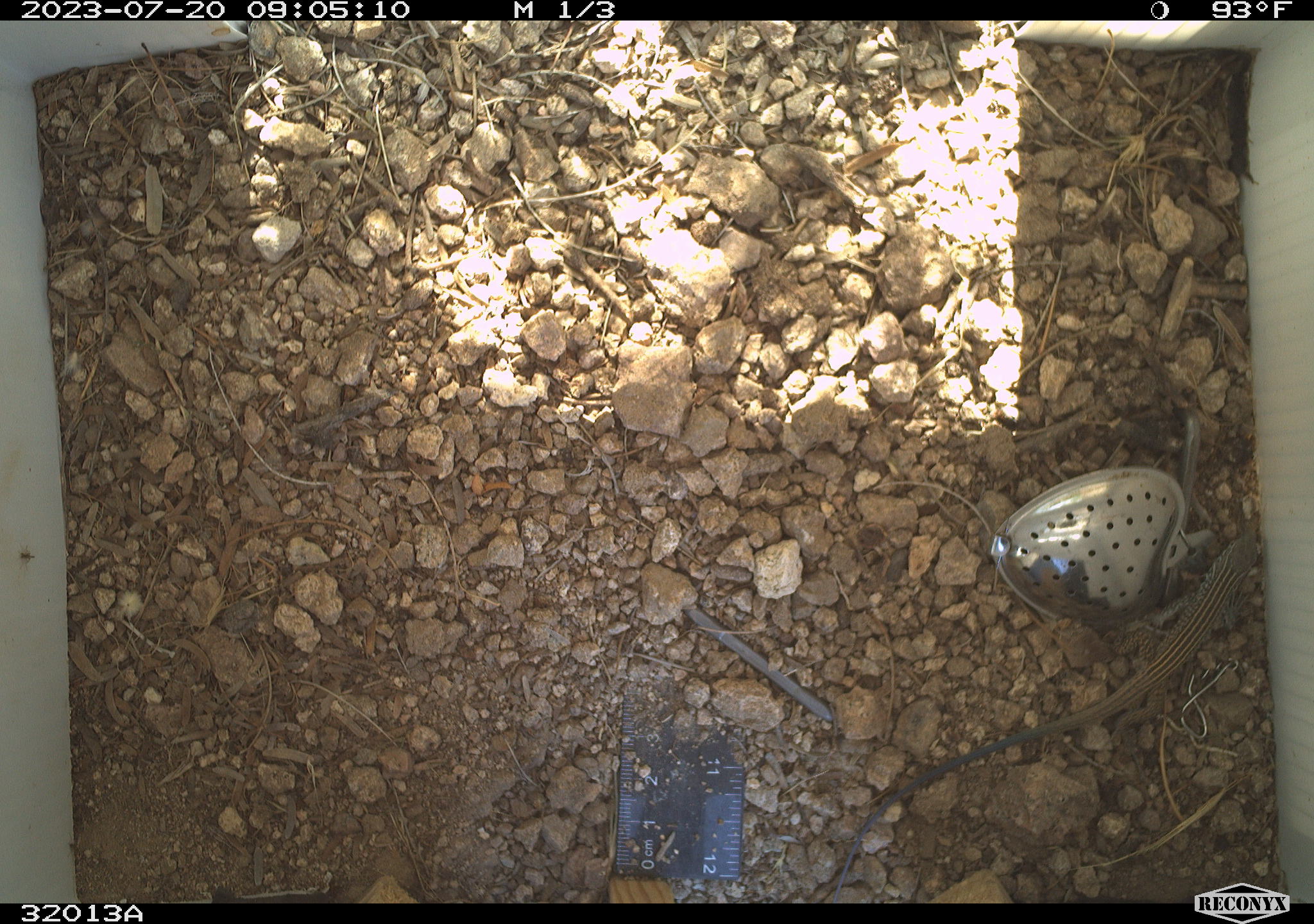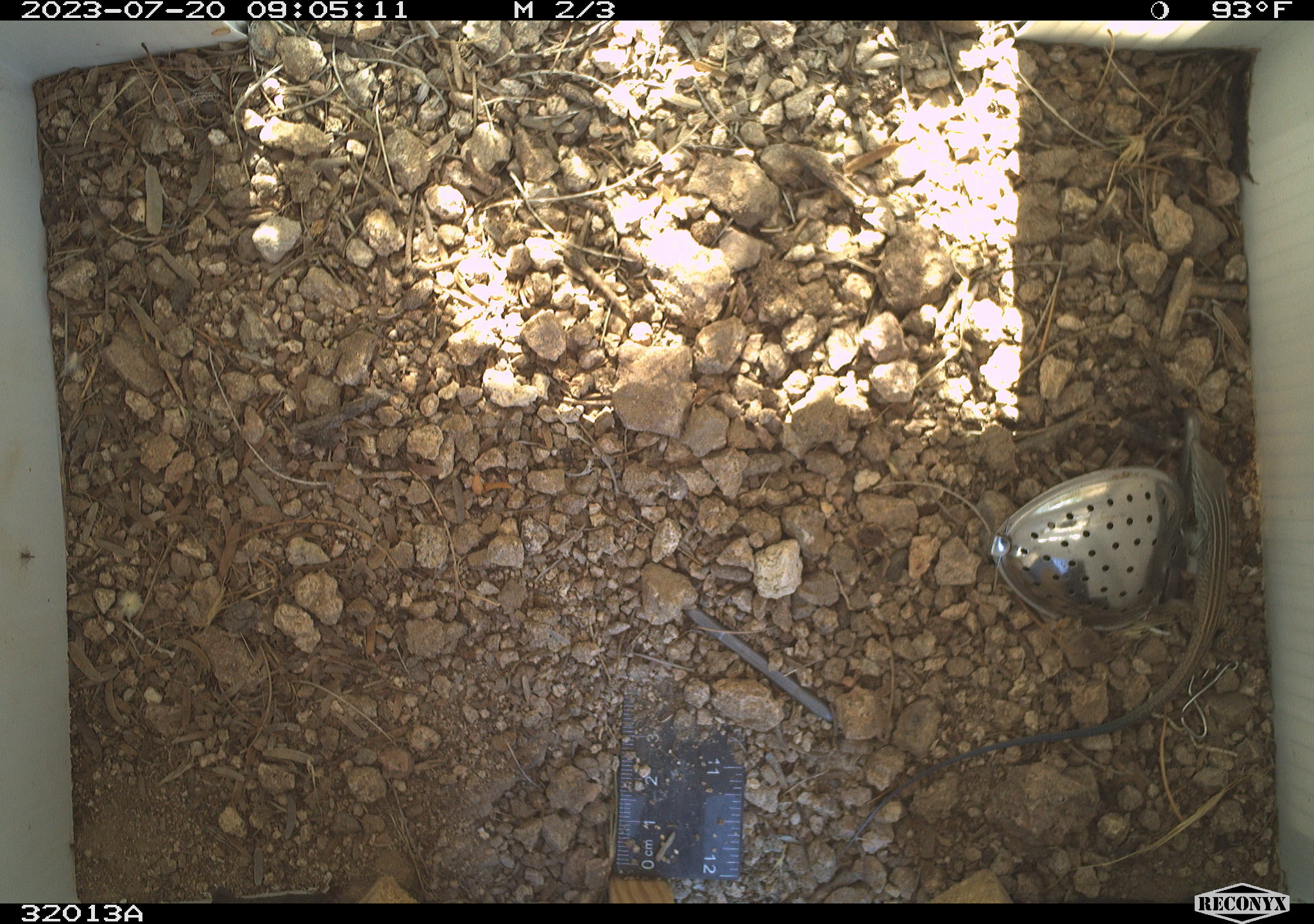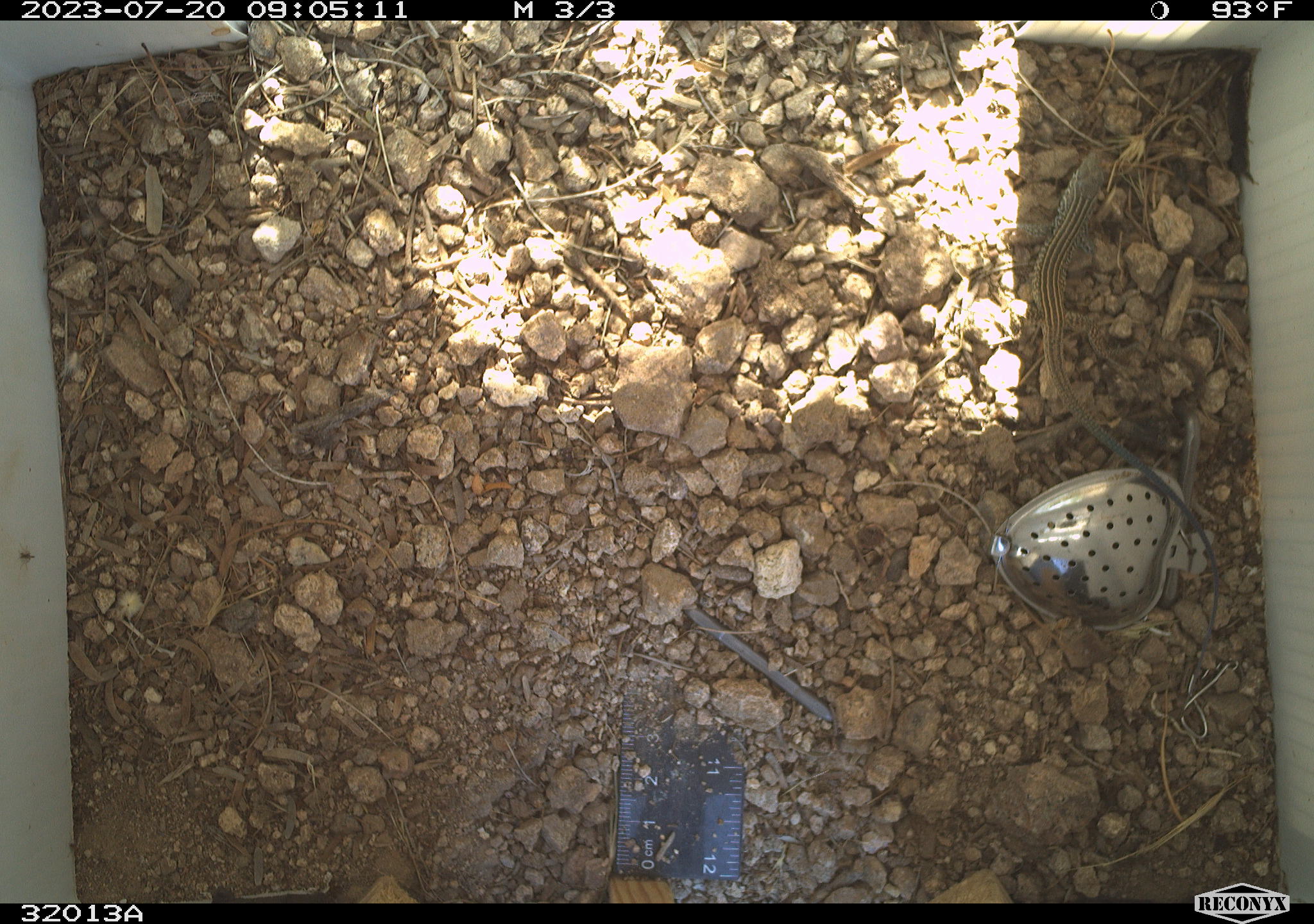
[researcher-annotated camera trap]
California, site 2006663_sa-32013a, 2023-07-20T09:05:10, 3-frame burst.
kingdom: Animalia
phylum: Chordata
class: Reptilia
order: Squamata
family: Teiidae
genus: Aspidoscelis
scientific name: Aspidoscelis tigris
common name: western whiptail